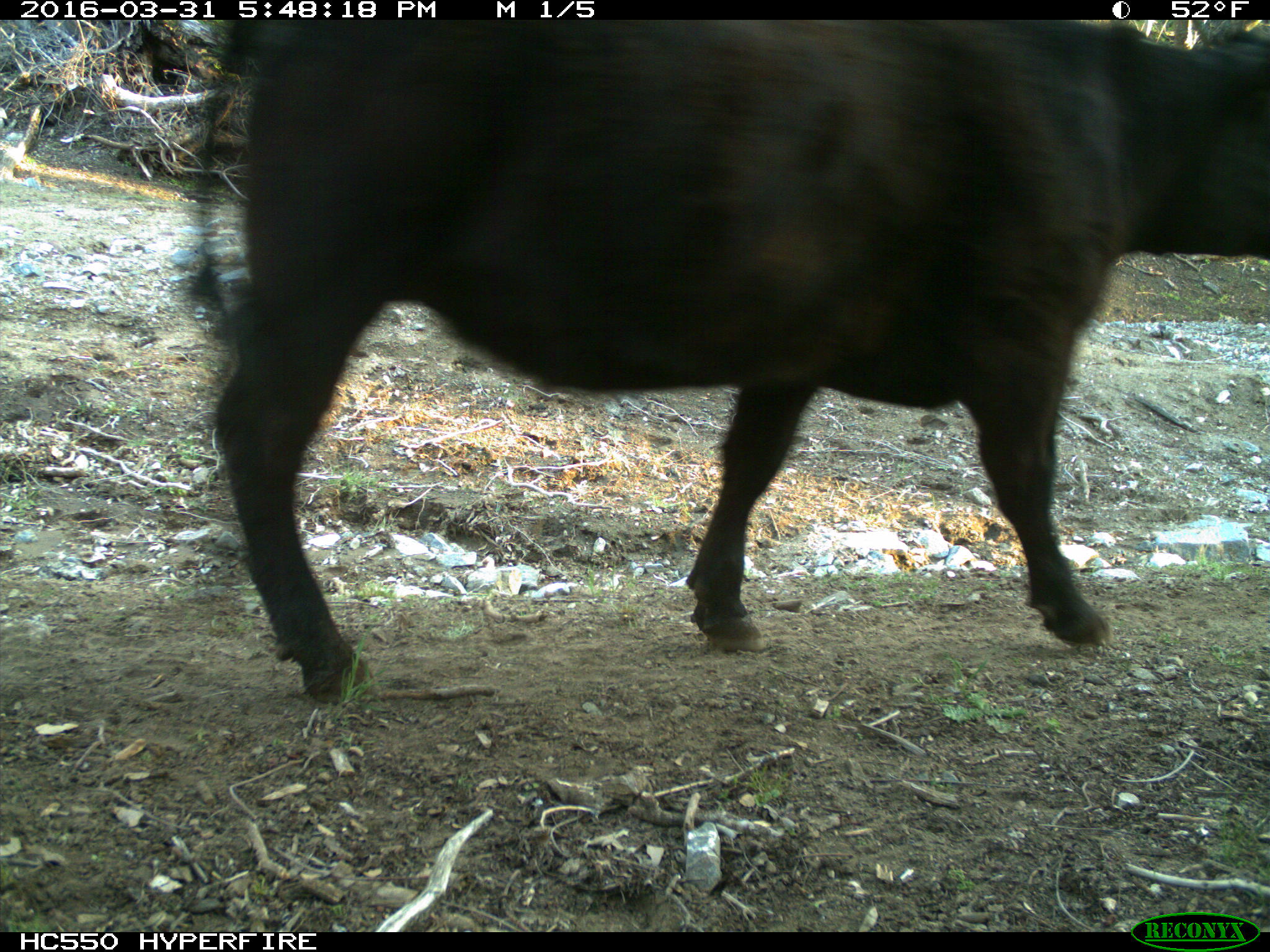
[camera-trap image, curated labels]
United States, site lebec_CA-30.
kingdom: Animalia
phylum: Chordata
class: Mammalia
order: Artiodactyla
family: Bovidae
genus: Bos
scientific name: Bos taurus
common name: domestic cow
Bos taurus (domestic cow).